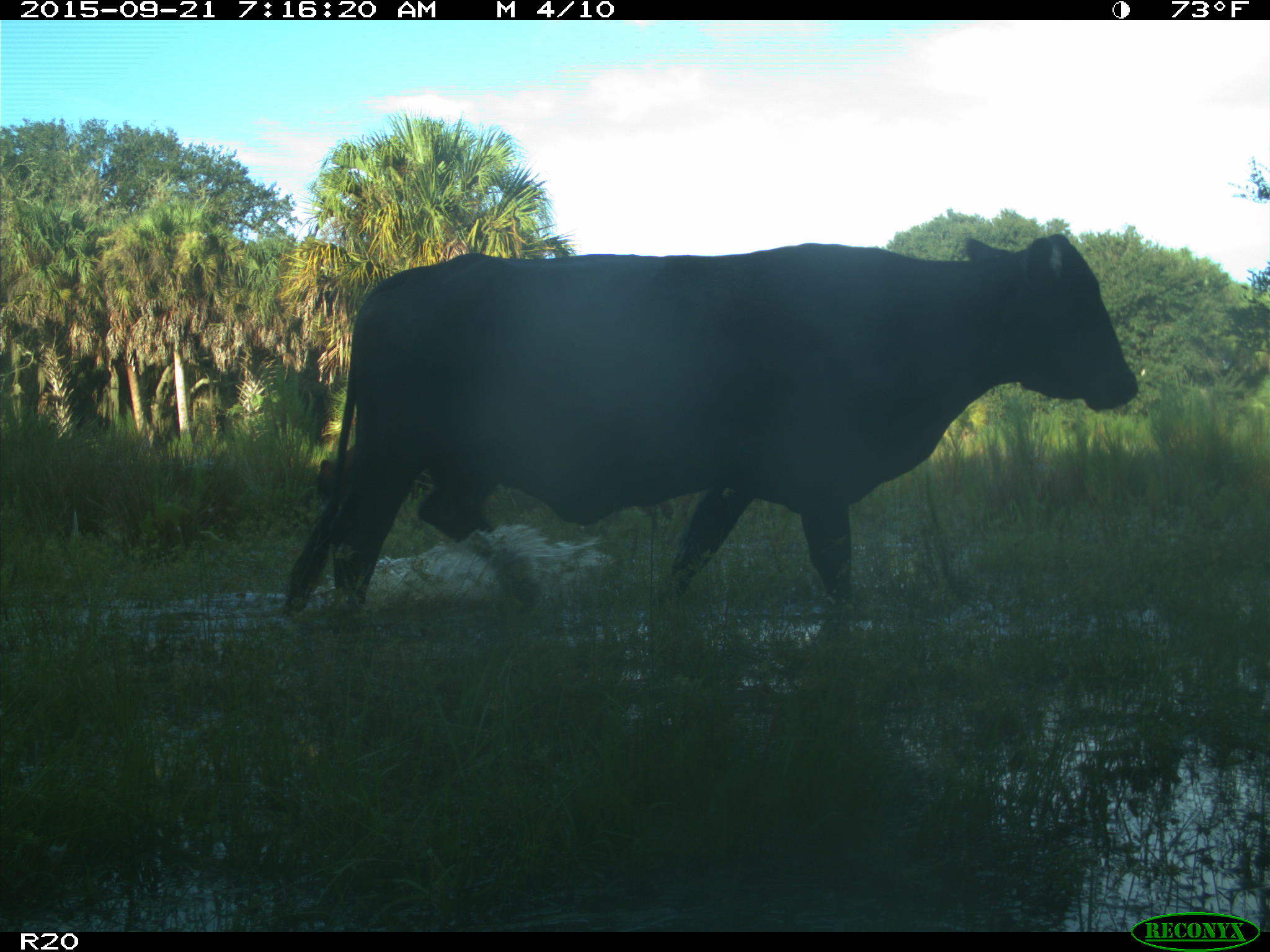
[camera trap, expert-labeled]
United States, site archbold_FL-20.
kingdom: Animalia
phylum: Chordata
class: Mammalia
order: Artiodactyla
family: Bovidae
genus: Bos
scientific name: Bos taurus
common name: domestic cow